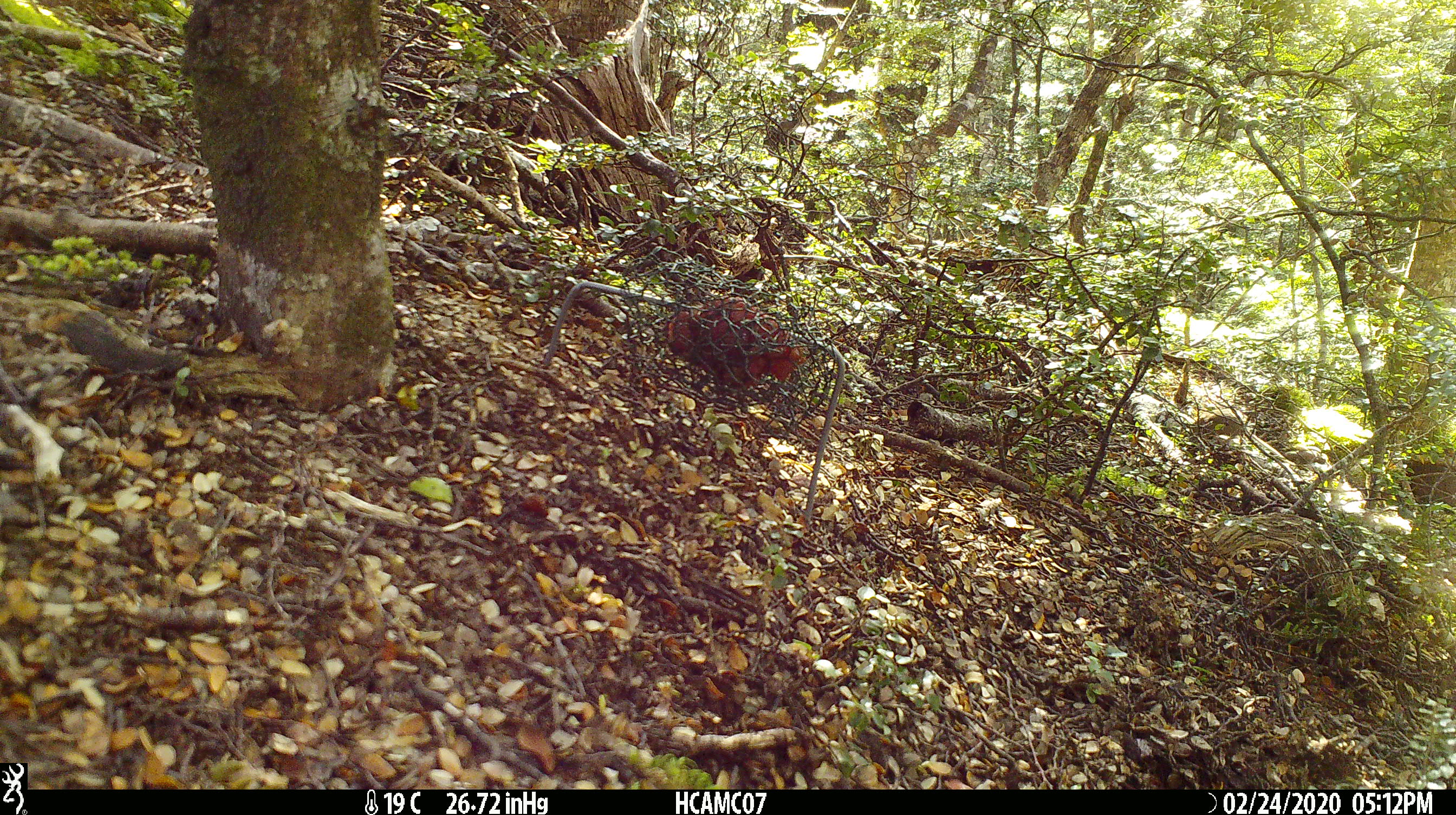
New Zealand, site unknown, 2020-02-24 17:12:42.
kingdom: Animalia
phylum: Chordata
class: Mammalia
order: Rodentia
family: Muridae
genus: Mus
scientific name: Mus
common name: mouse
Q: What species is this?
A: Mouse (Mus).